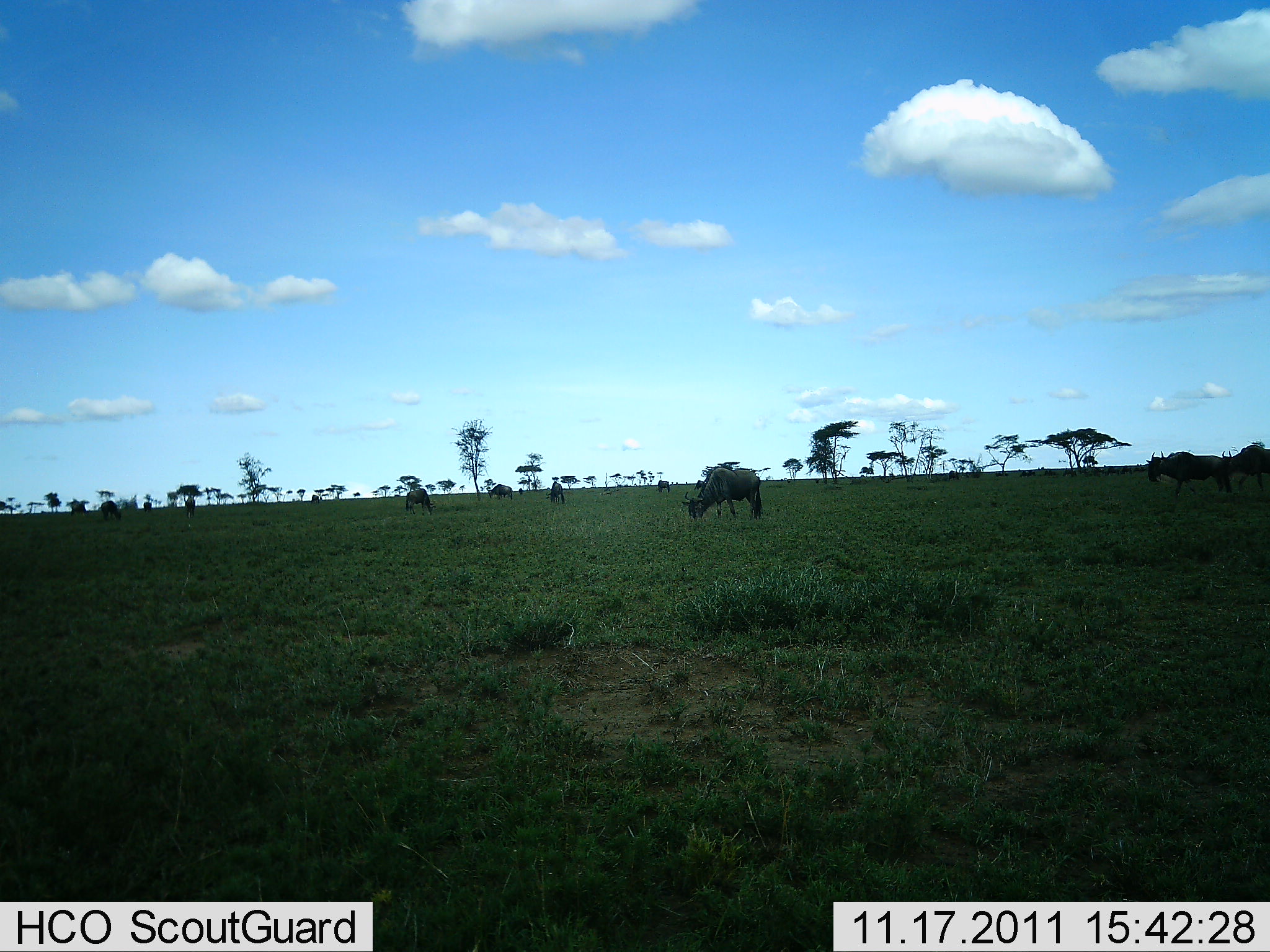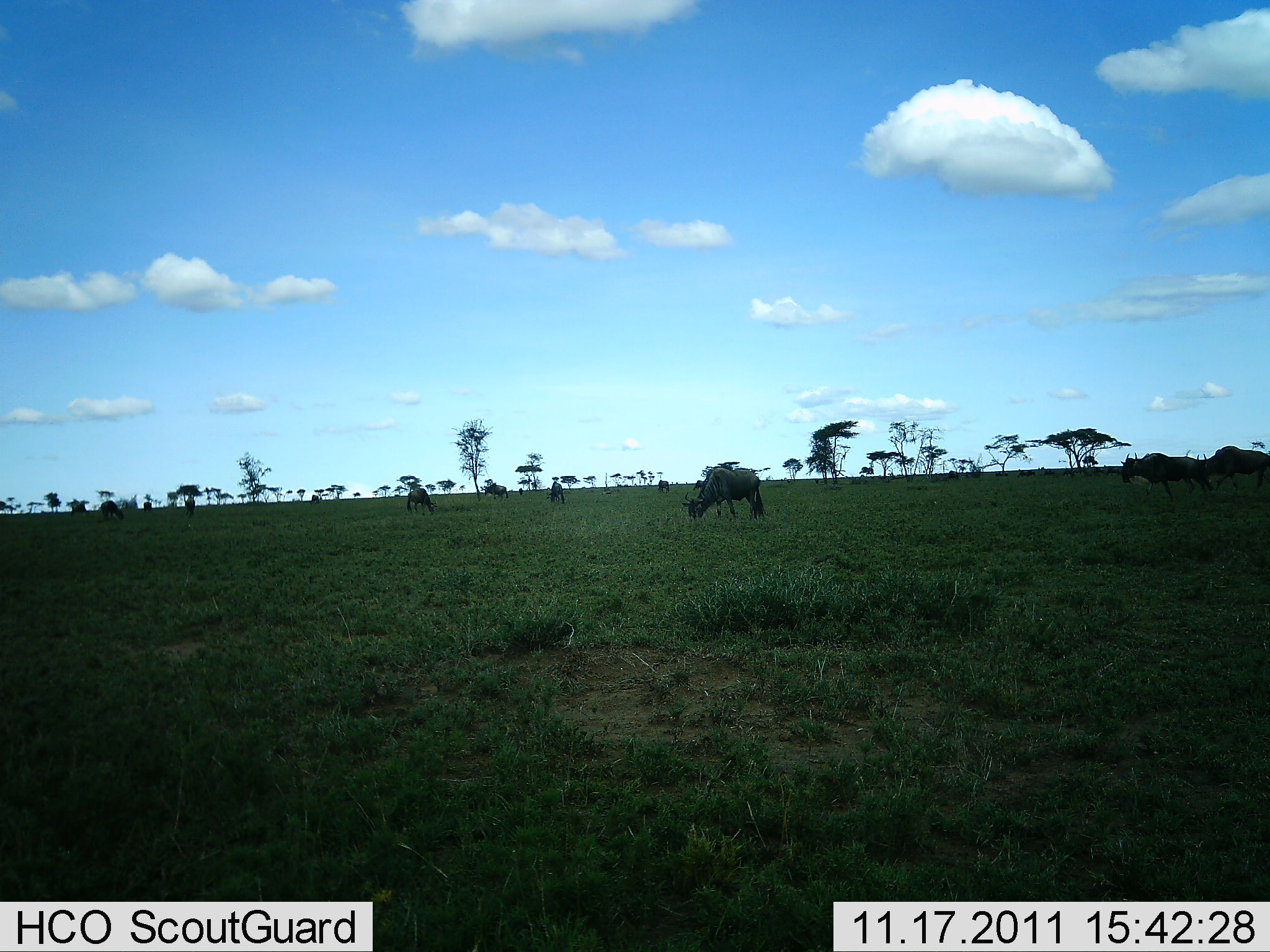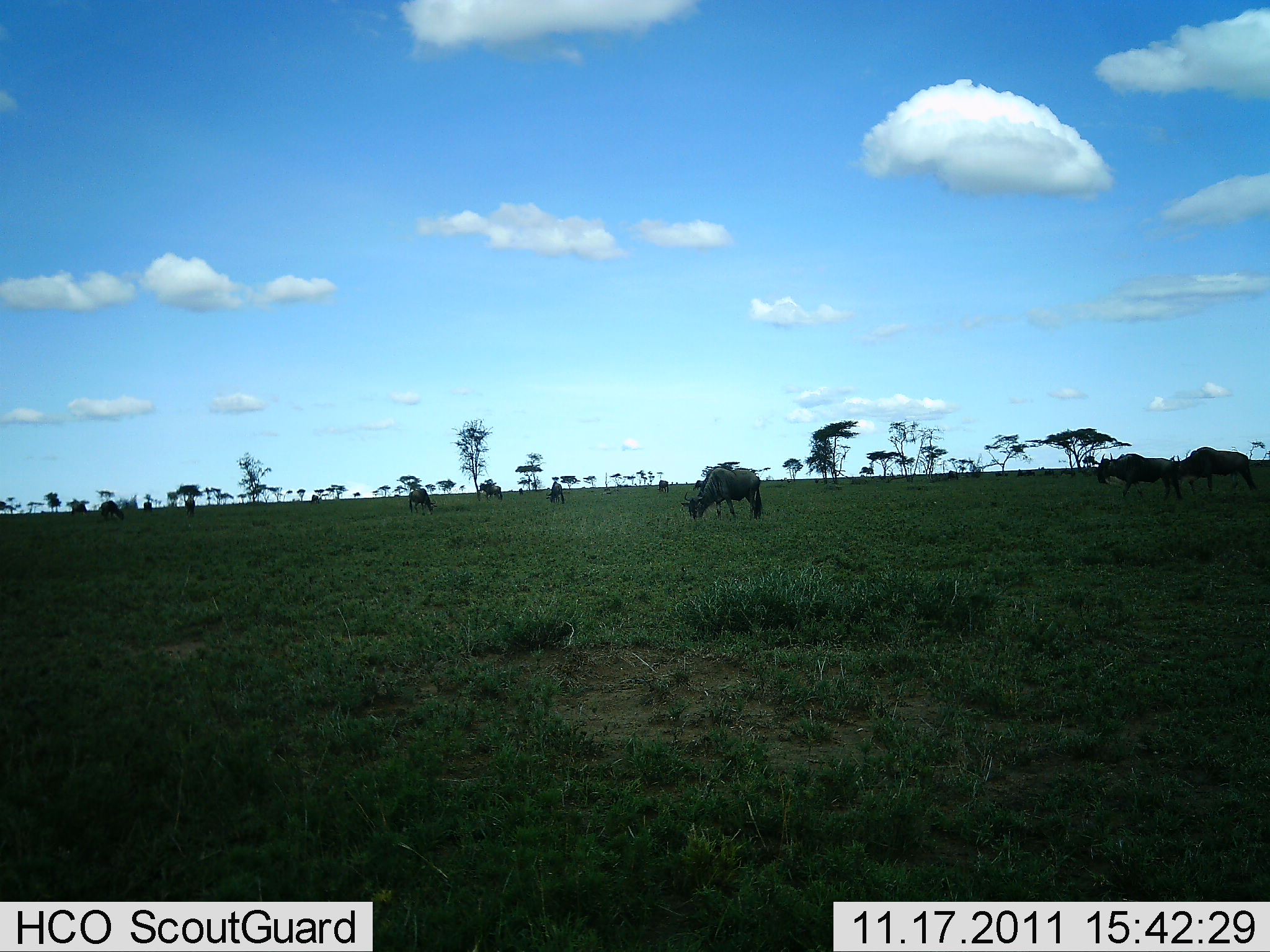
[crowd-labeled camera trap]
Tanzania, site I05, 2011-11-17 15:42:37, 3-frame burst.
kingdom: Animalia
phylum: Chordata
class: Mammalia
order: Artiodactyla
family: Bovidae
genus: Connochaetes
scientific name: Connochaetes taurinus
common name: blue wildebeest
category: wildebeest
Wildebeest (blue wildebeest) (Connochaetes taurinus), count 8. Behavior (volunteer vote fractions): standing 17%, resting 0%, moving 50%, interacting 0%. Young present (vote fraction): 0%. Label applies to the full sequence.